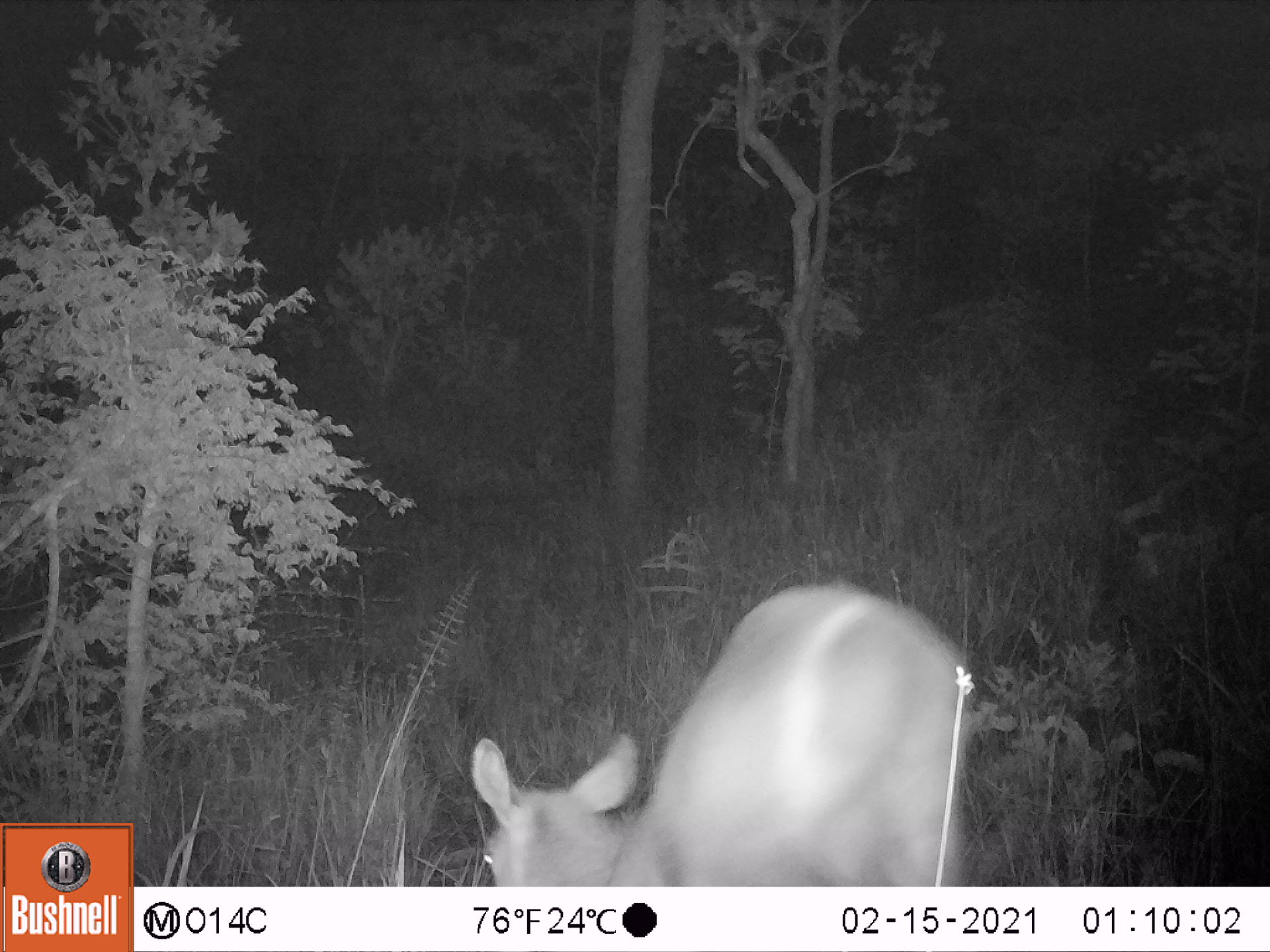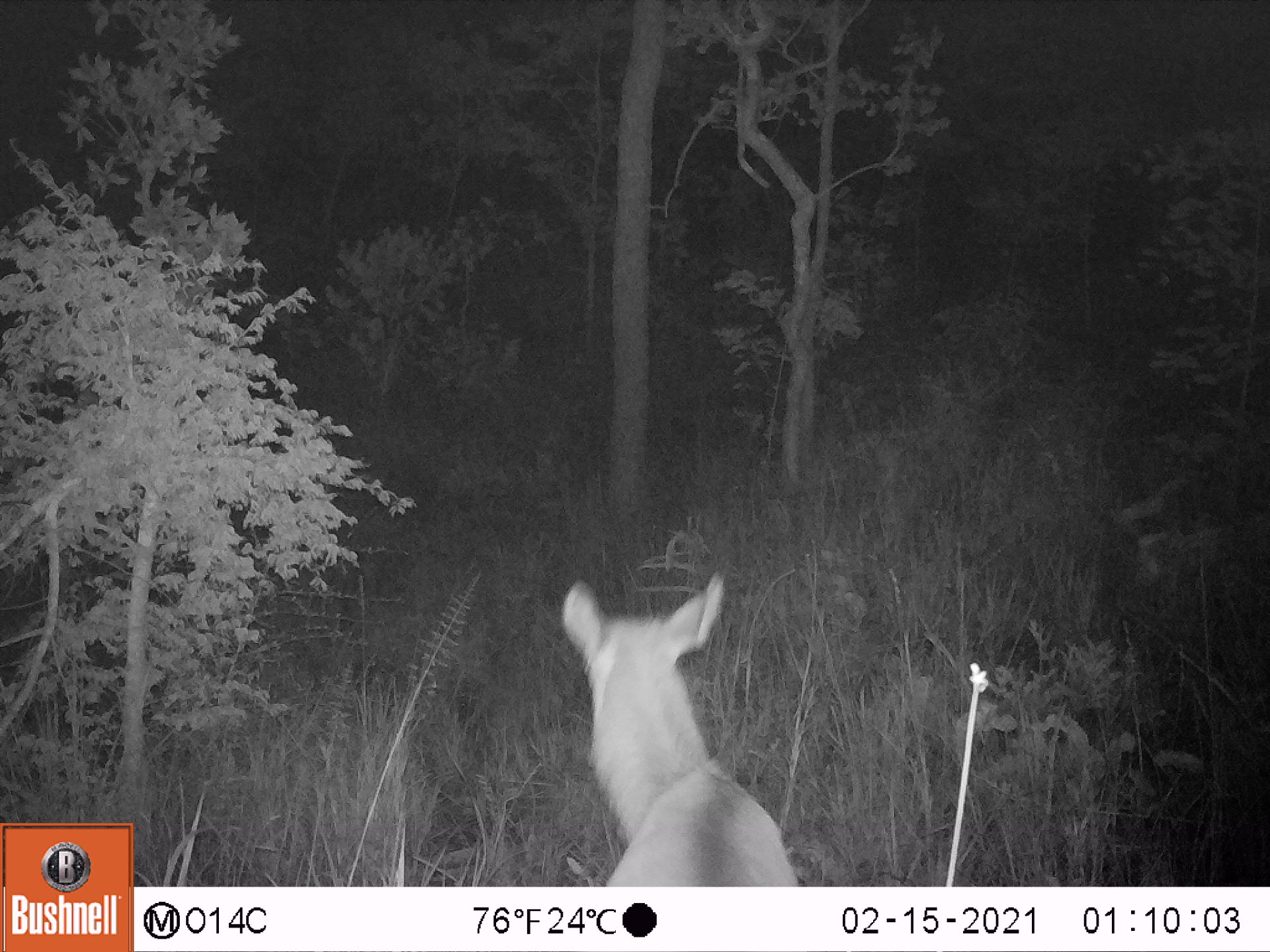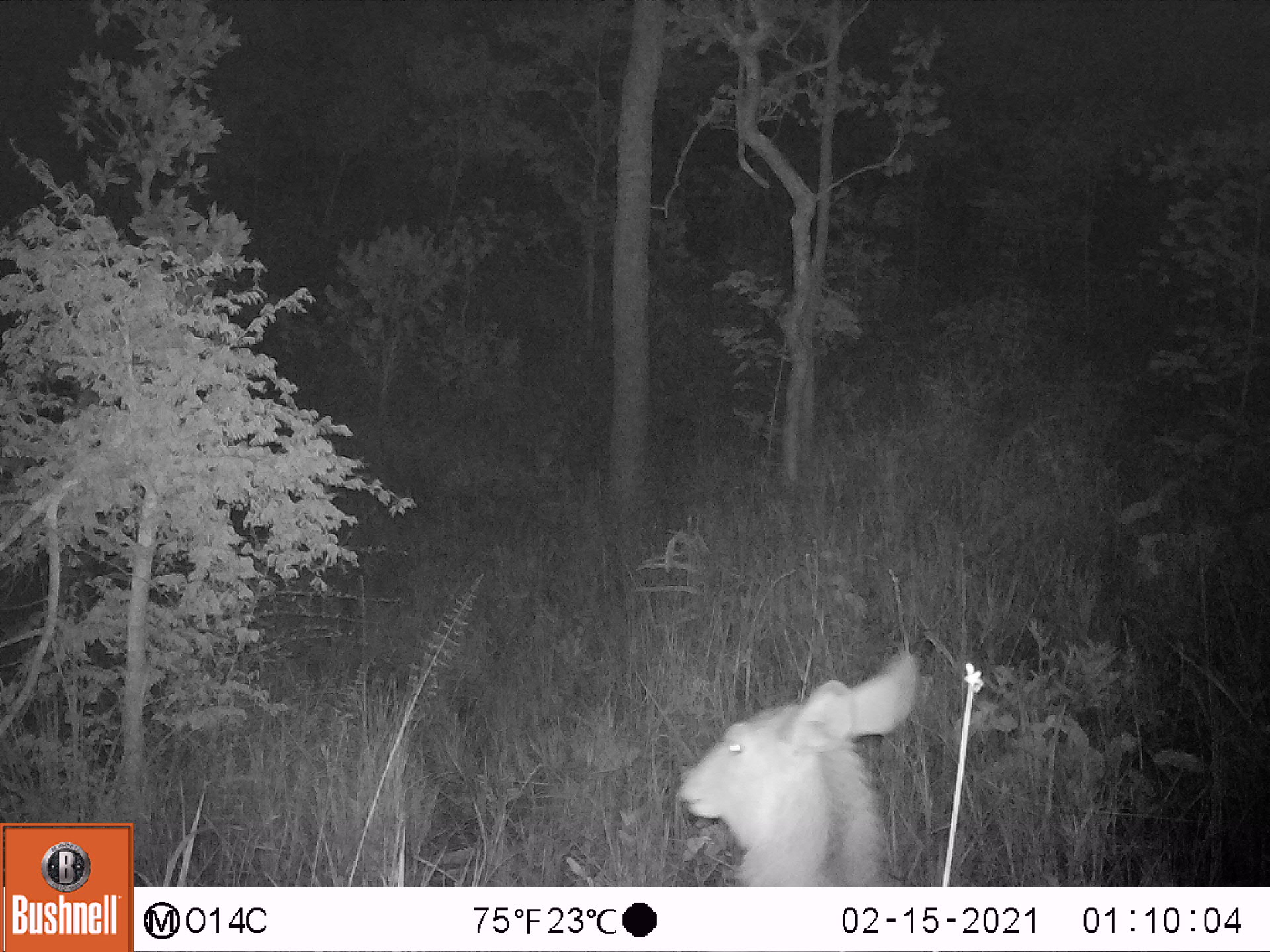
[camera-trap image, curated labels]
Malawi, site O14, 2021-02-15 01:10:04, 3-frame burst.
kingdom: Animalia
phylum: Chordata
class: Mammalia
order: Artiodactyla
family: Bovidae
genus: Kobus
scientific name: Kobus ellipsiprymnus ellipsiprymnus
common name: common waterbuck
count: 1